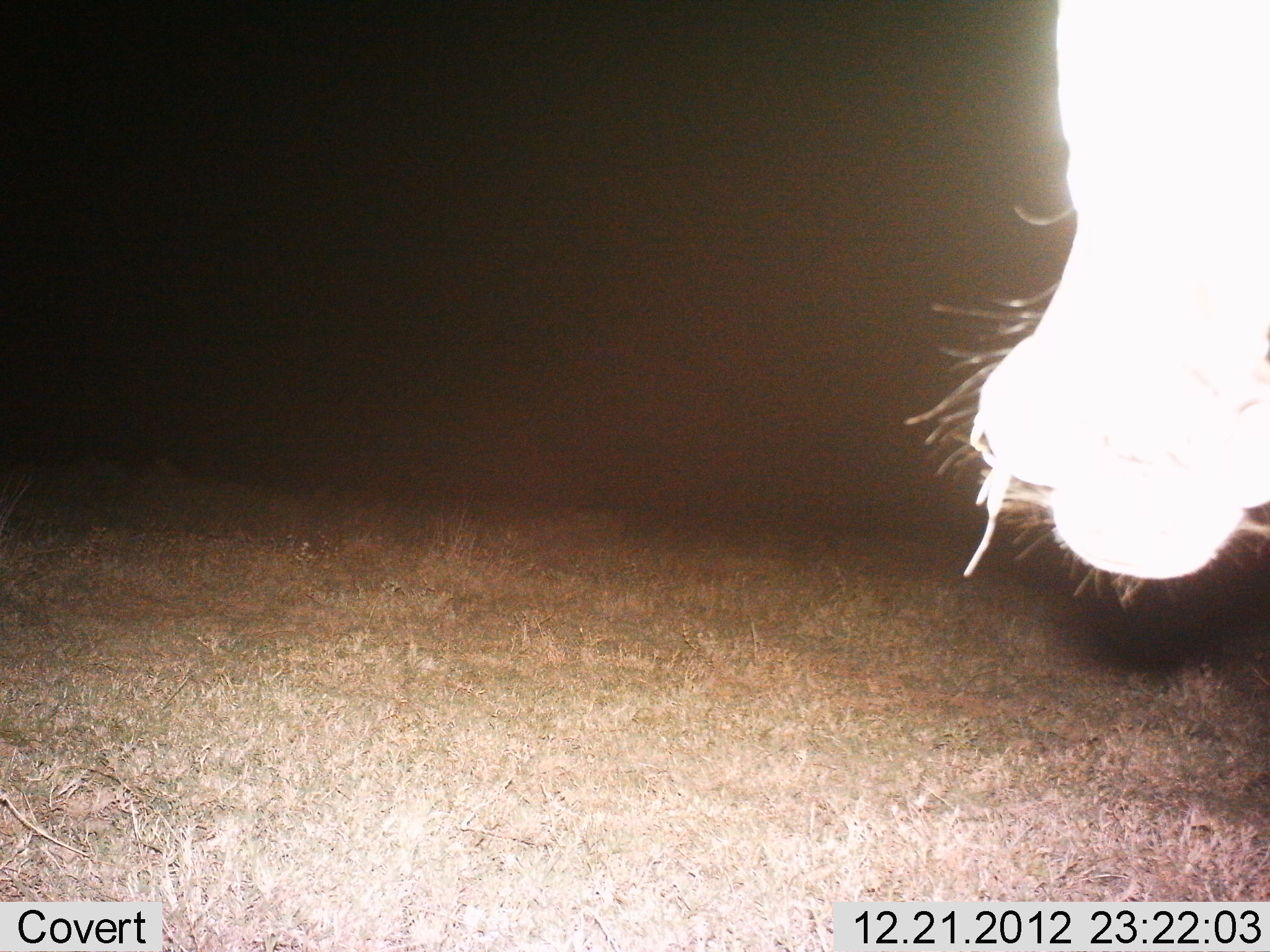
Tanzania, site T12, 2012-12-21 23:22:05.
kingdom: Animalia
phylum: Chordata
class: Mammalia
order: Artiodactyla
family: Bovidae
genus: Syncerus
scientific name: Syncerus caffer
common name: cape buffalo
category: buffalo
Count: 1.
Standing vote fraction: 100%.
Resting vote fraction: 0%.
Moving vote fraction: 0%.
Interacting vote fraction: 10%.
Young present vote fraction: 0%.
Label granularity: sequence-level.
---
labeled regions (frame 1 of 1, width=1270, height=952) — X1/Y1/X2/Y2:
animal: 900/0/1270/612